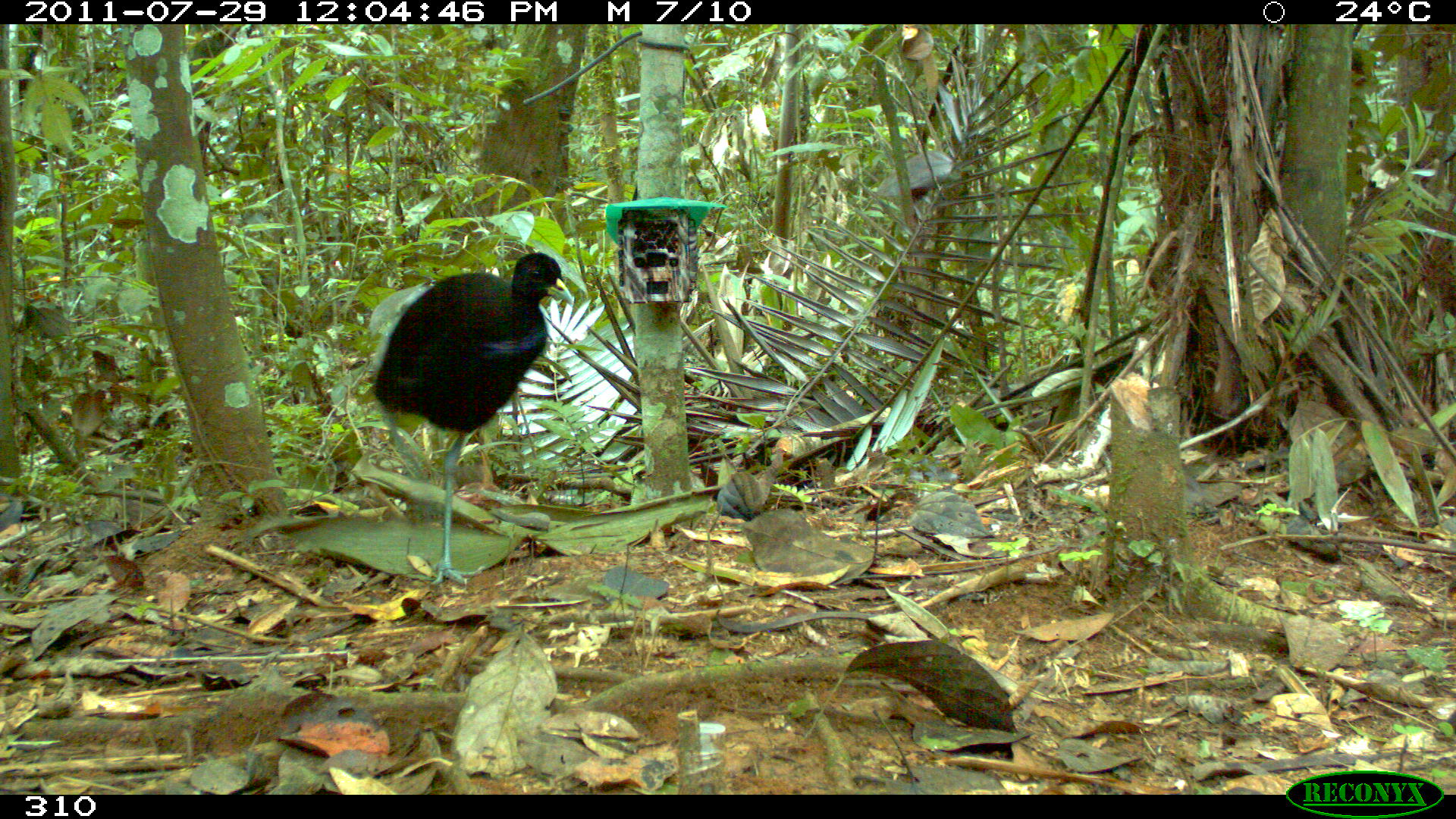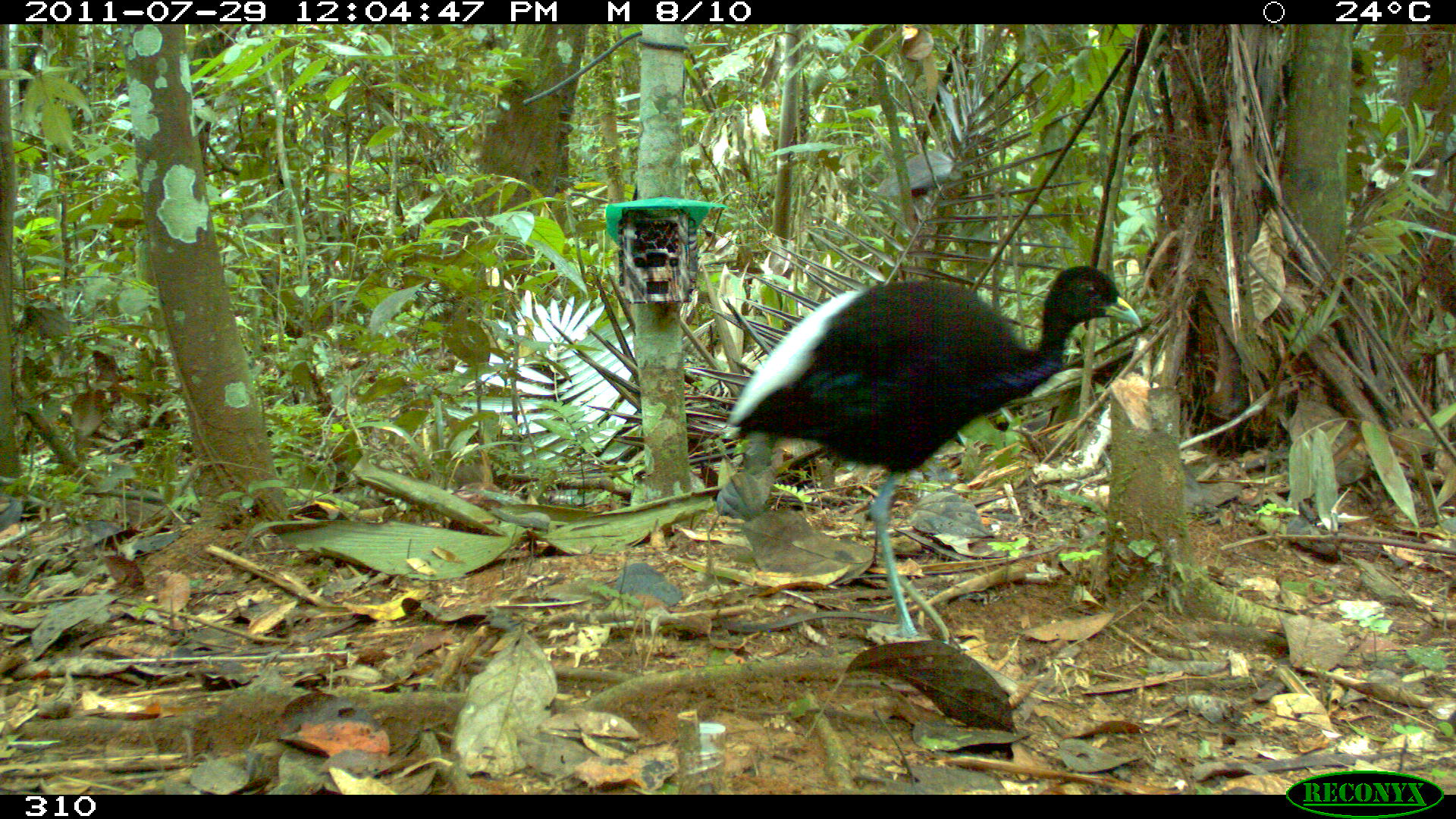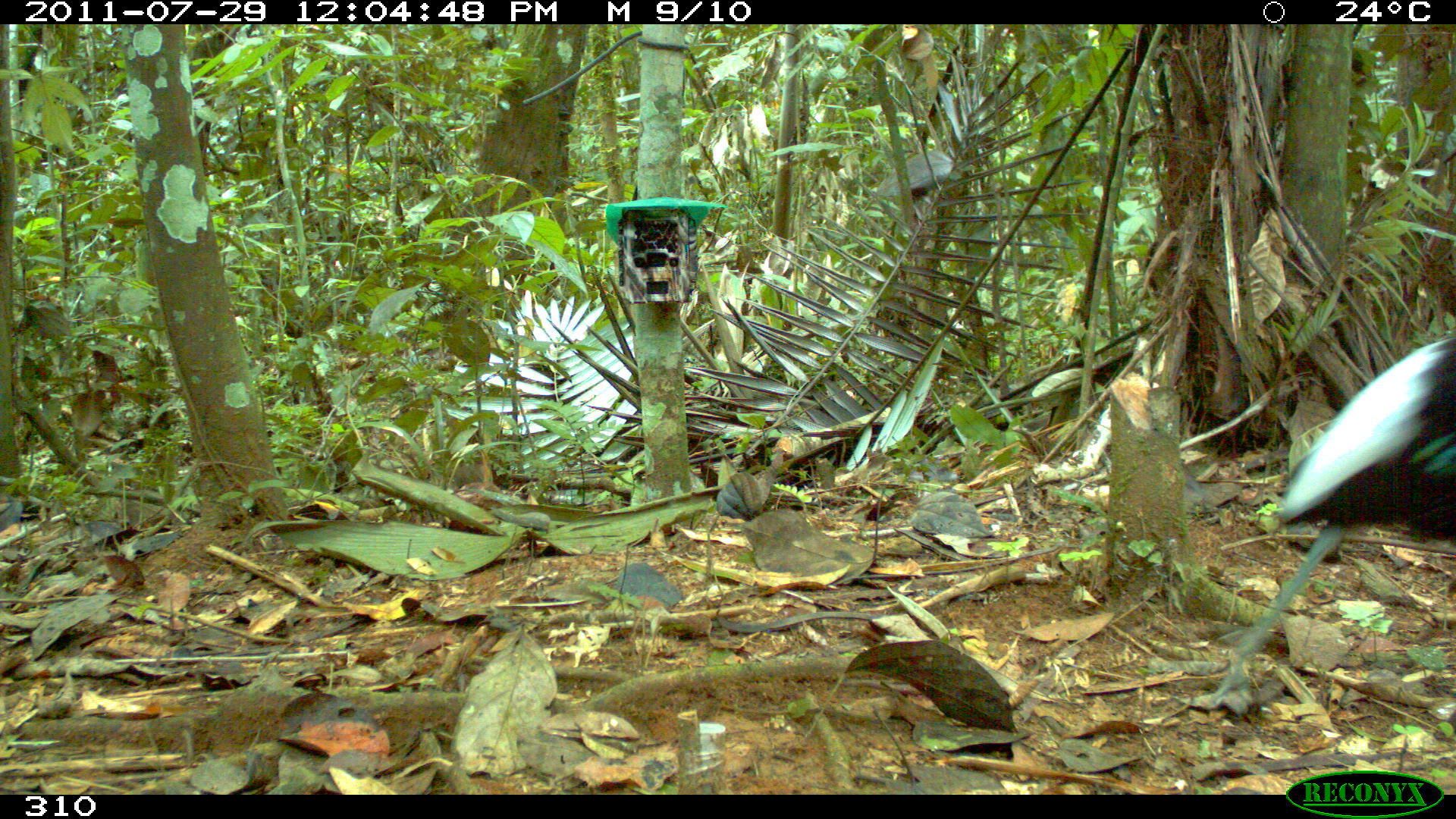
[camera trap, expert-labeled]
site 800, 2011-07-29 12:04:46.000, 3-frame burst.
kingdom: Animalia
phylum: Chordata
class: Aves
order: Gruiformes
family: Psophiidae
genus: Psophia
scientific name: Psophia leucoptera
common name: pale-winged trumpeter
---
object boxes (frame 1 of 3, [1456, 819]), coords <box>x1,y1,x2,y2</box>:
psophia leucoptera: <box>372,251,576,588</box>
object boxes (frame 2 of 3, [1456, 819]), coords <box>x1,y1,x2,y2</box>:
psophia leucoptera: <box>723,265,1141,649</box>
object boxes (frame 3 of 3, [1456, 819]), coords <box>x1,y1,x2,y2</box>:
psophia leucoptera: <box>1204,336,1456,716</box>